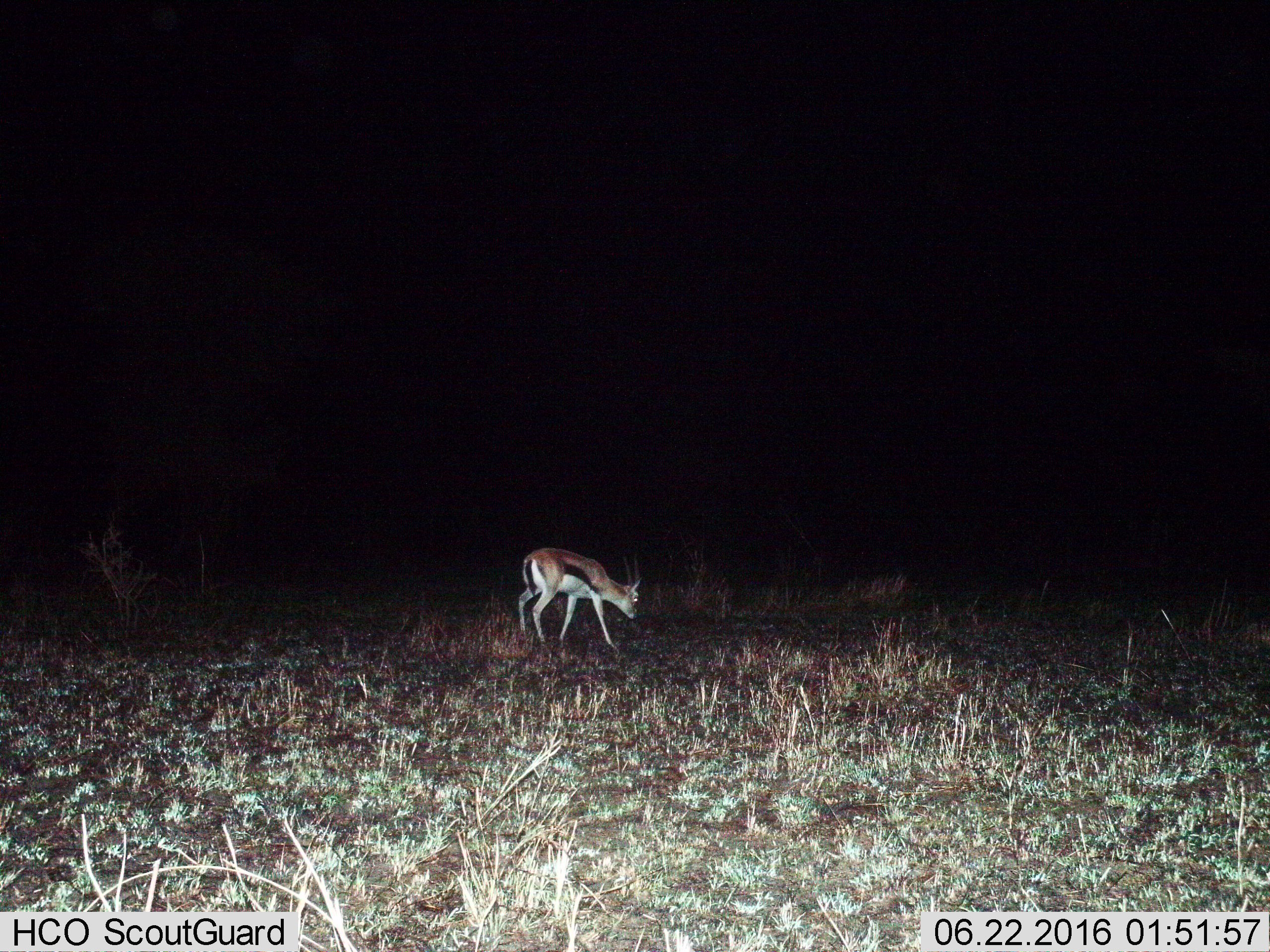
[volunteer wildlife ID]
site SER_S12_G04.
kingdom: Animalia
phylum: Chordata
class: Mammalia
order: Artiodactyla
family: Bovidae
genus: Eudorcas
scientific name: Eudorcas thomsonii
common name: thomson's gazelle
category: gazellethomsons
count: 1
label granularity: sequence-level